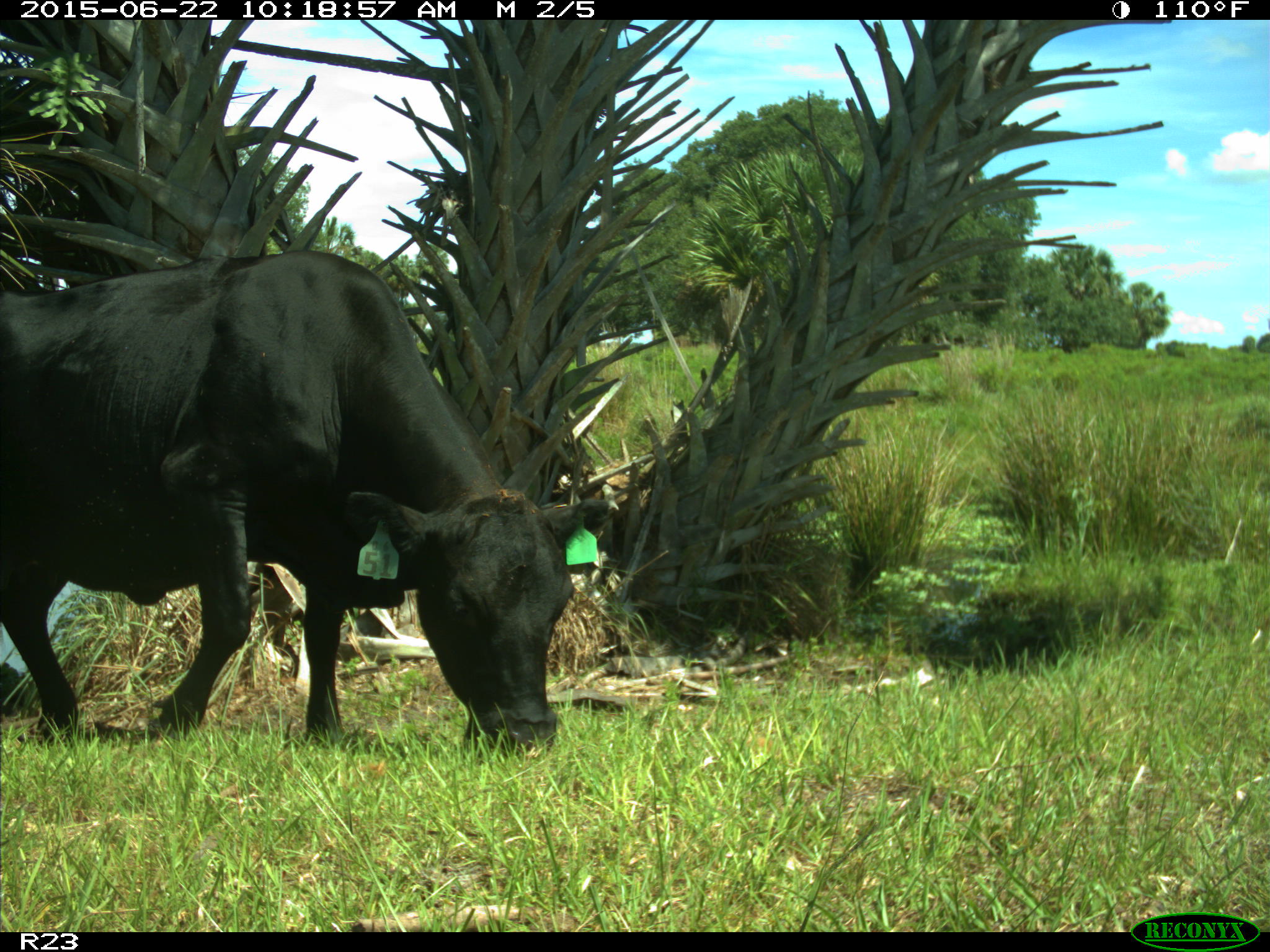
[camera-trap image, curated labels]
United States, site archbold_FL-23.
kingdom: Animalia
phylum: Chordata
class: Mammalia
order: Artiodactyla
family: Bovidae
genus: Bos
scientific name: Bos taurus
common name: domestic cow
Bos taurus (domestic cow).